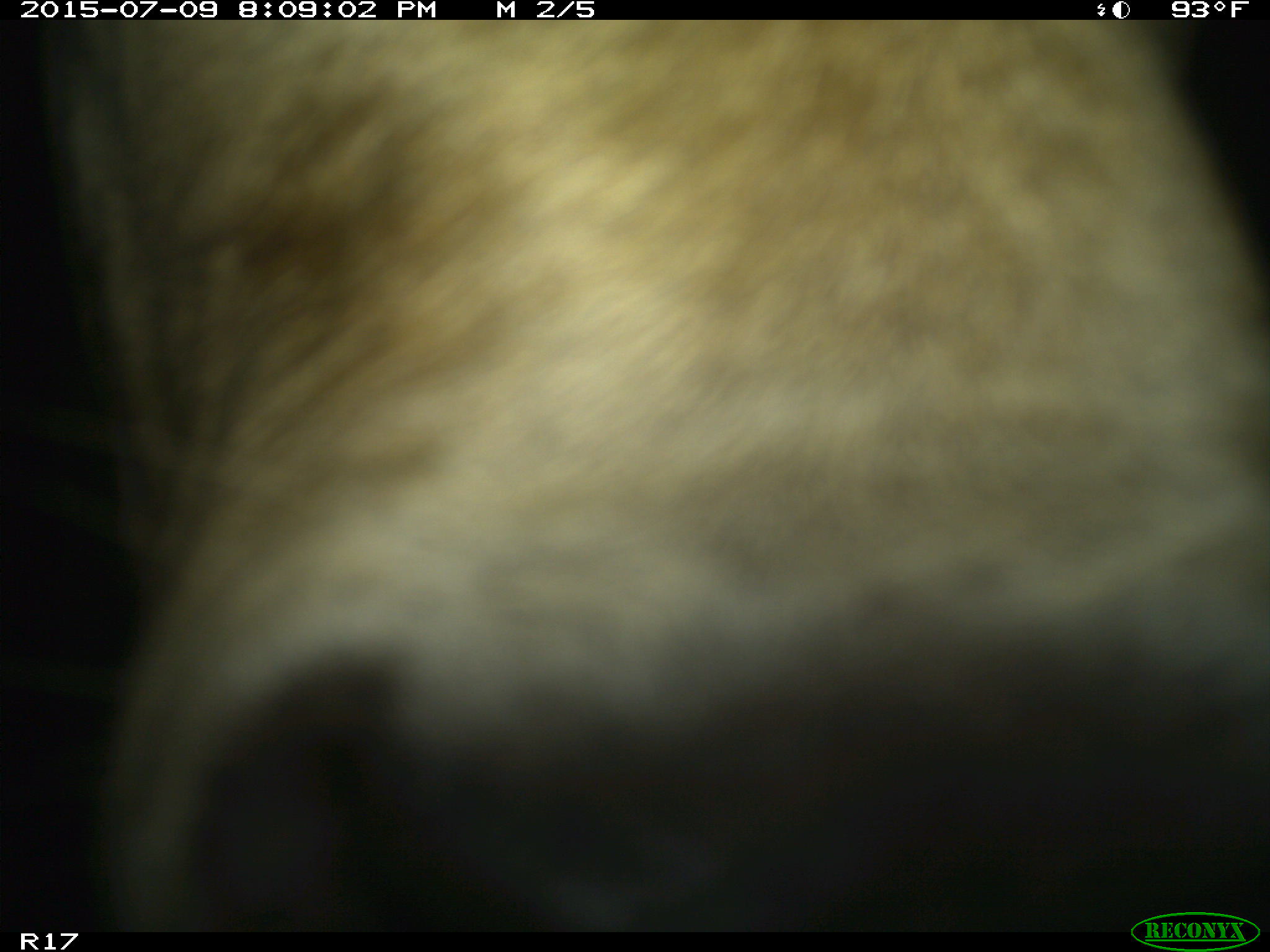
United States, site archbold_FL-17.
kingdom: Animalia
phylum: Chordata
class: Mammalia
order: Artiodactyla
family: Bovidae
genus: Bos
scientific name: Bos taurus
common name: domestic cow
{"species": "Bos taurus (domestic cow)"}